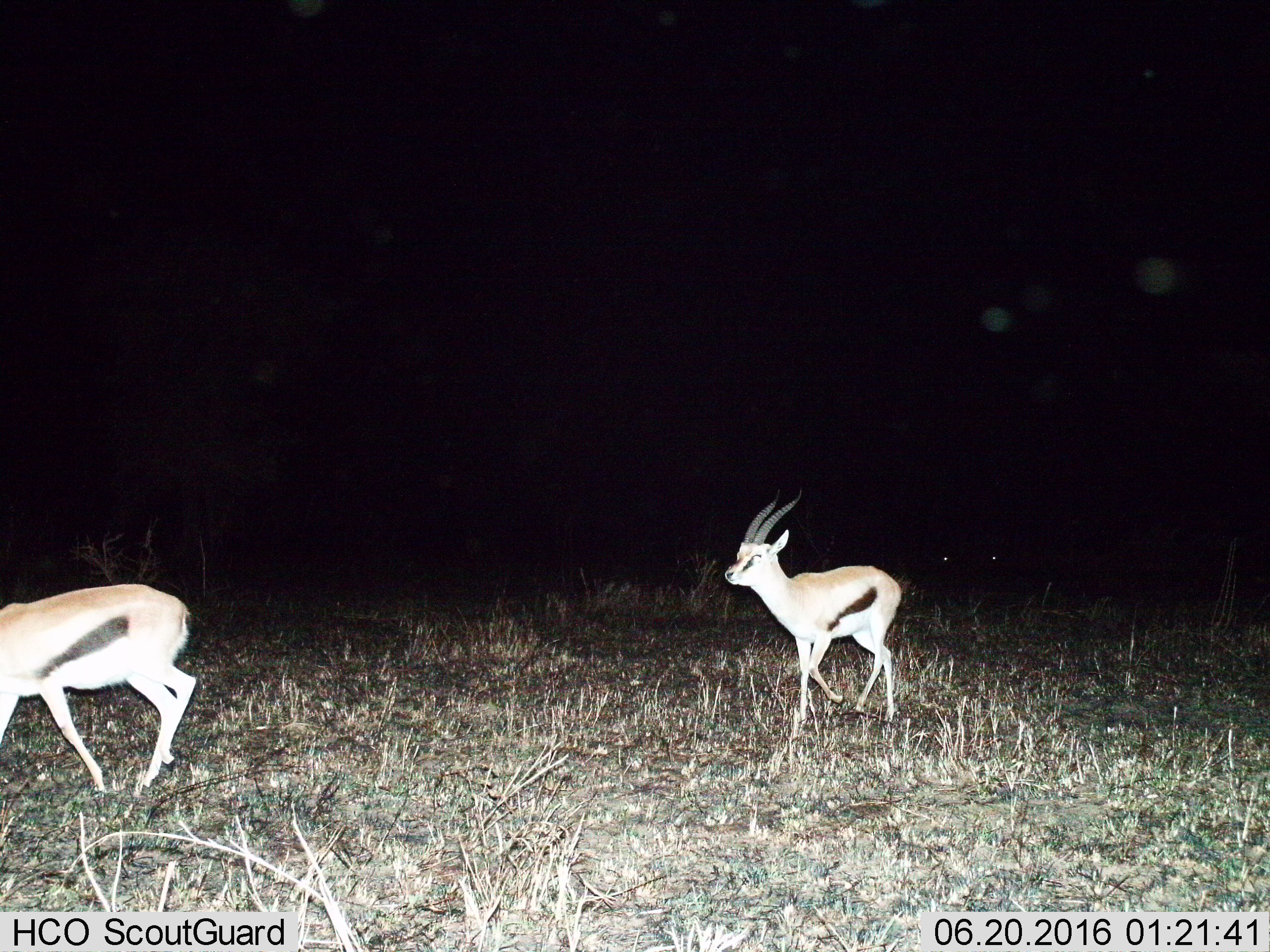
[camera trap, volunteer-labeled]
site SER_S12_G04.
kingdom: Animalia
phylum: Chordata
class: Mammalia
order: Artiodactyla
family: Bovidae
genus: Eudorcas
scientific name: Eudorcas thomsonii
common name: thomson's gazelle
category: gazellethomsons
Gazellethomsons (thomson's gazelle) (Eudorcas thomsonii), count 2. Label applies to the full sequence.